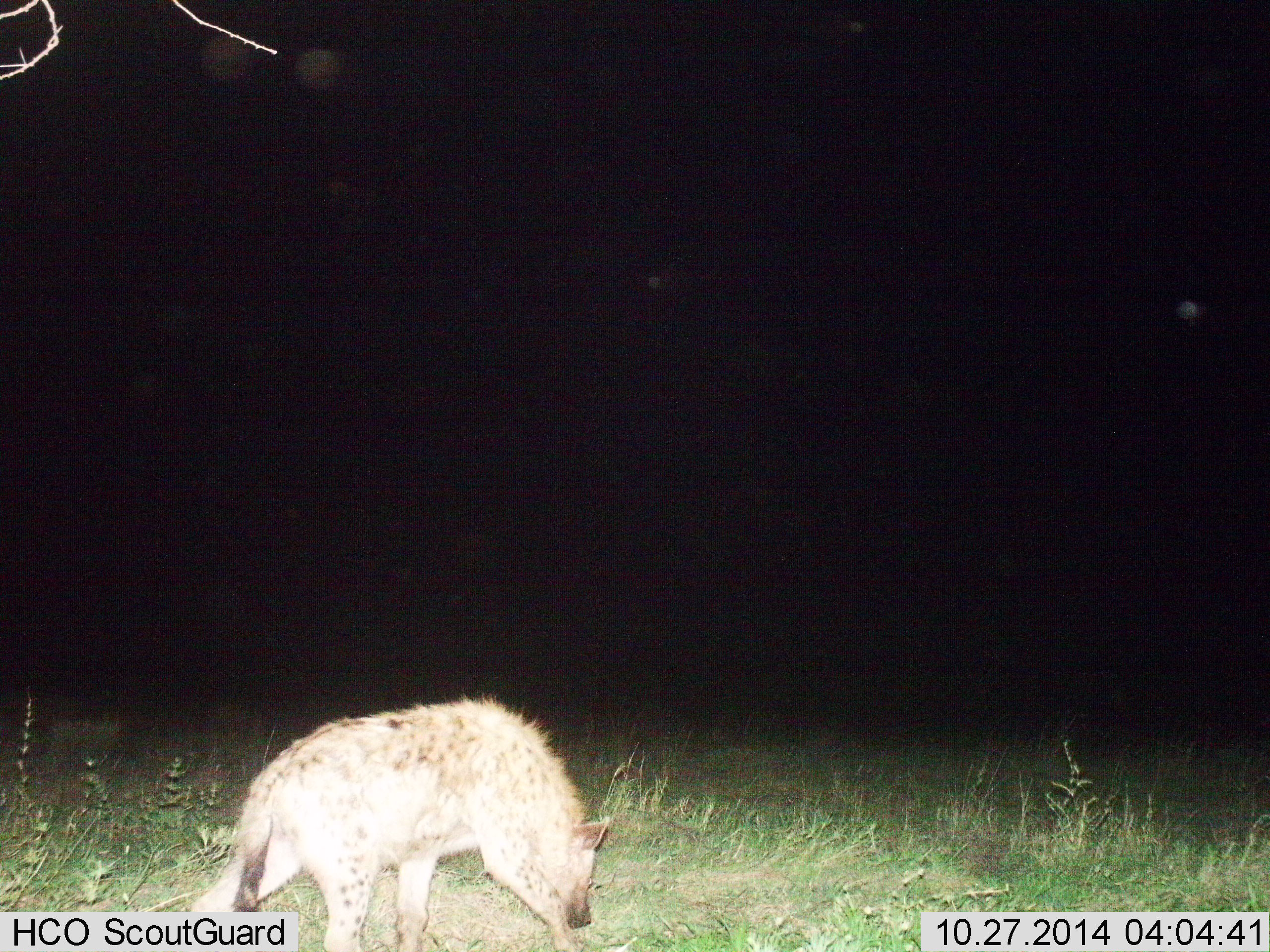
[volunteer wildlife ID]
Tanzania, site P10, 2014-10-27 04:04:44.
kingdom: Animalia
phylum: Chordata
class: Mammalia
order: Carnivora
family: Hyaenidae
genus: Crocuta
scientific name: Crocuta crocuta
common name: spotted hyena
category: hyenaspotted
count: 1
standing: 40%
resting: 0%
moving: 50%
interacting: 10%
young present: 0%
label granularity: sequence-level